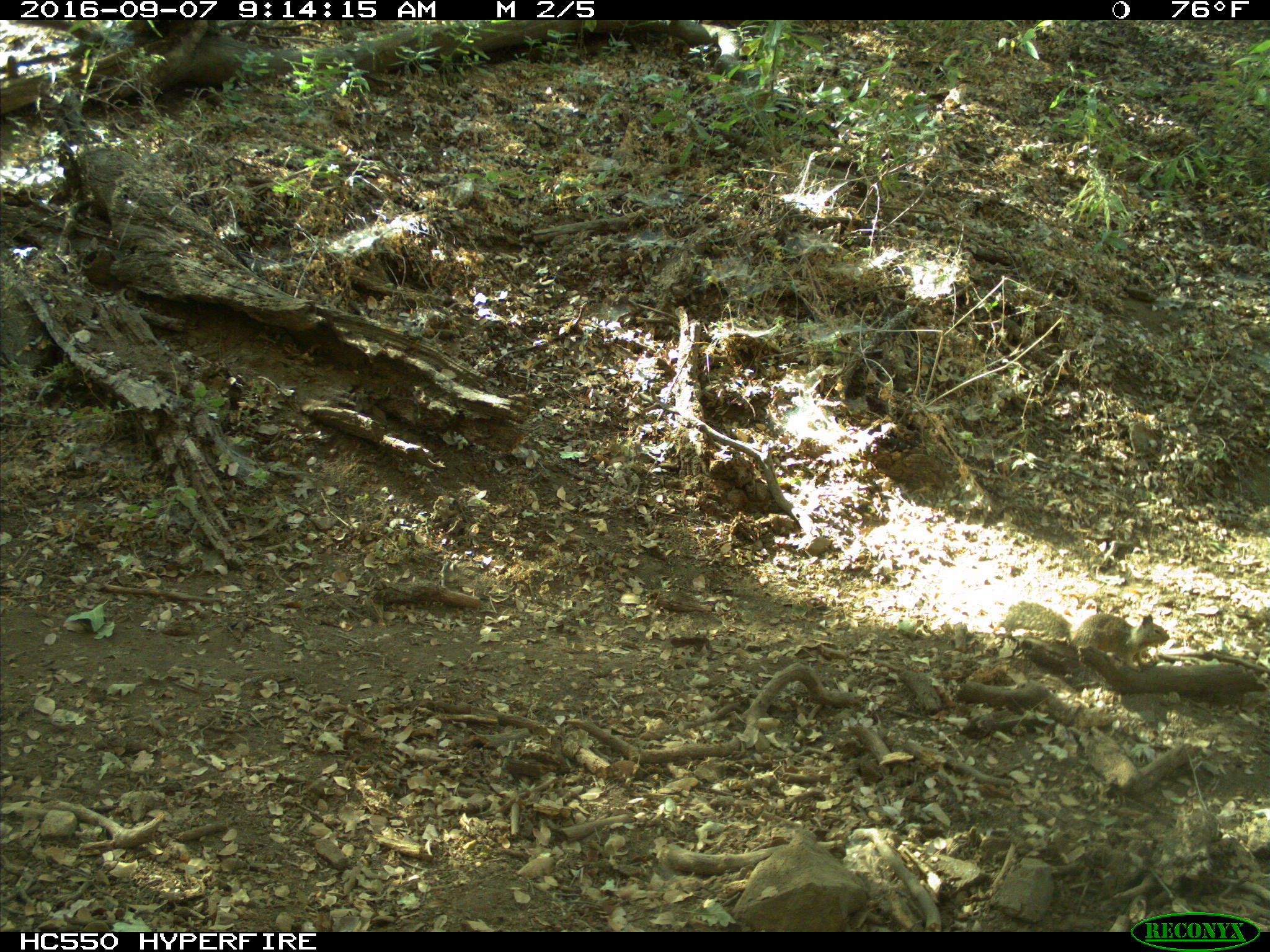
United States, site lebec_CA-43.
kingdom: Animalia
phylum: Chordata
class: Mammalia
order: Rodentia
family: Sciuridae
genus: Otospermophilus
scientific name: Otospermophilus beecheyi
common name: california ground squirrel